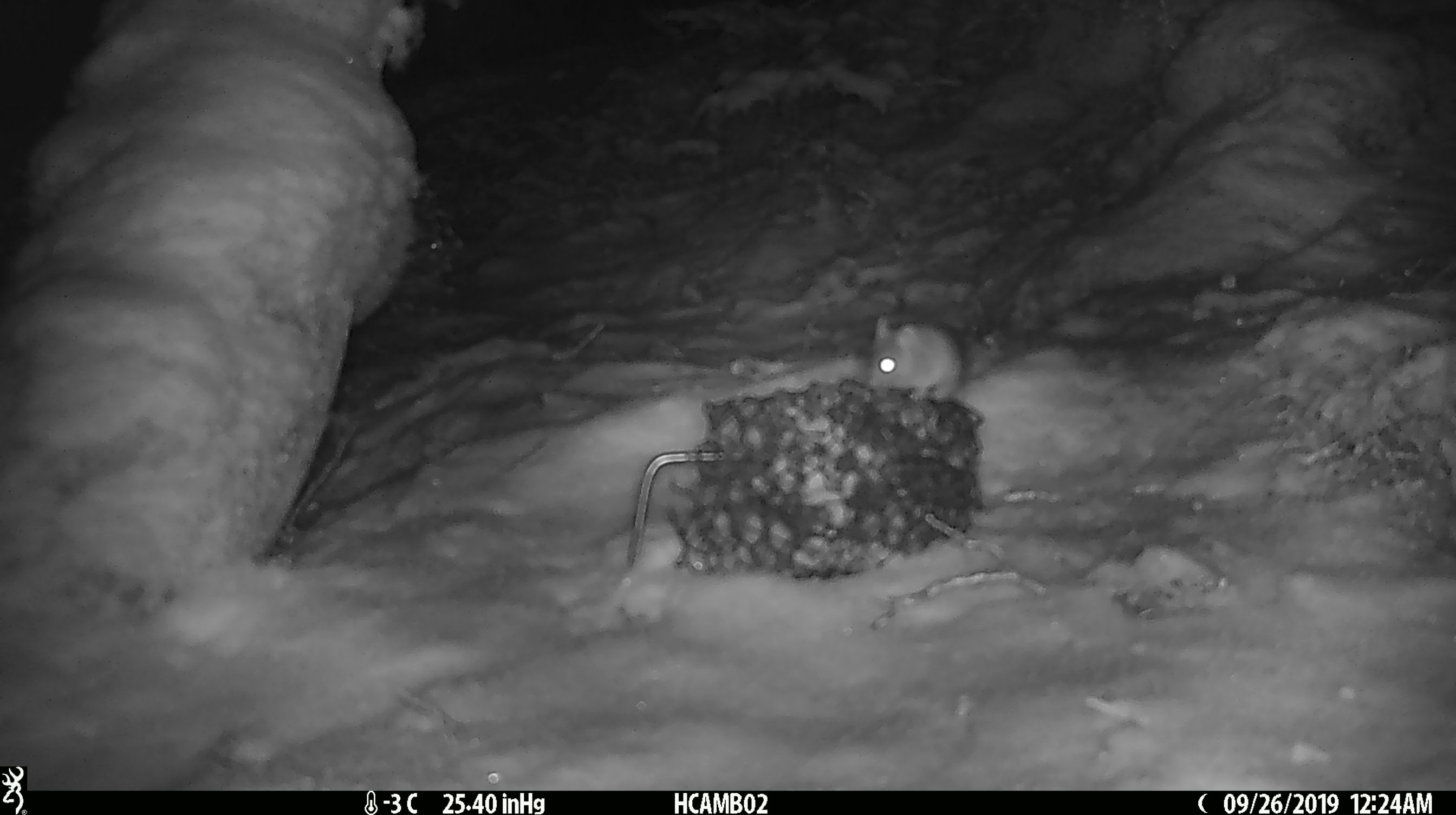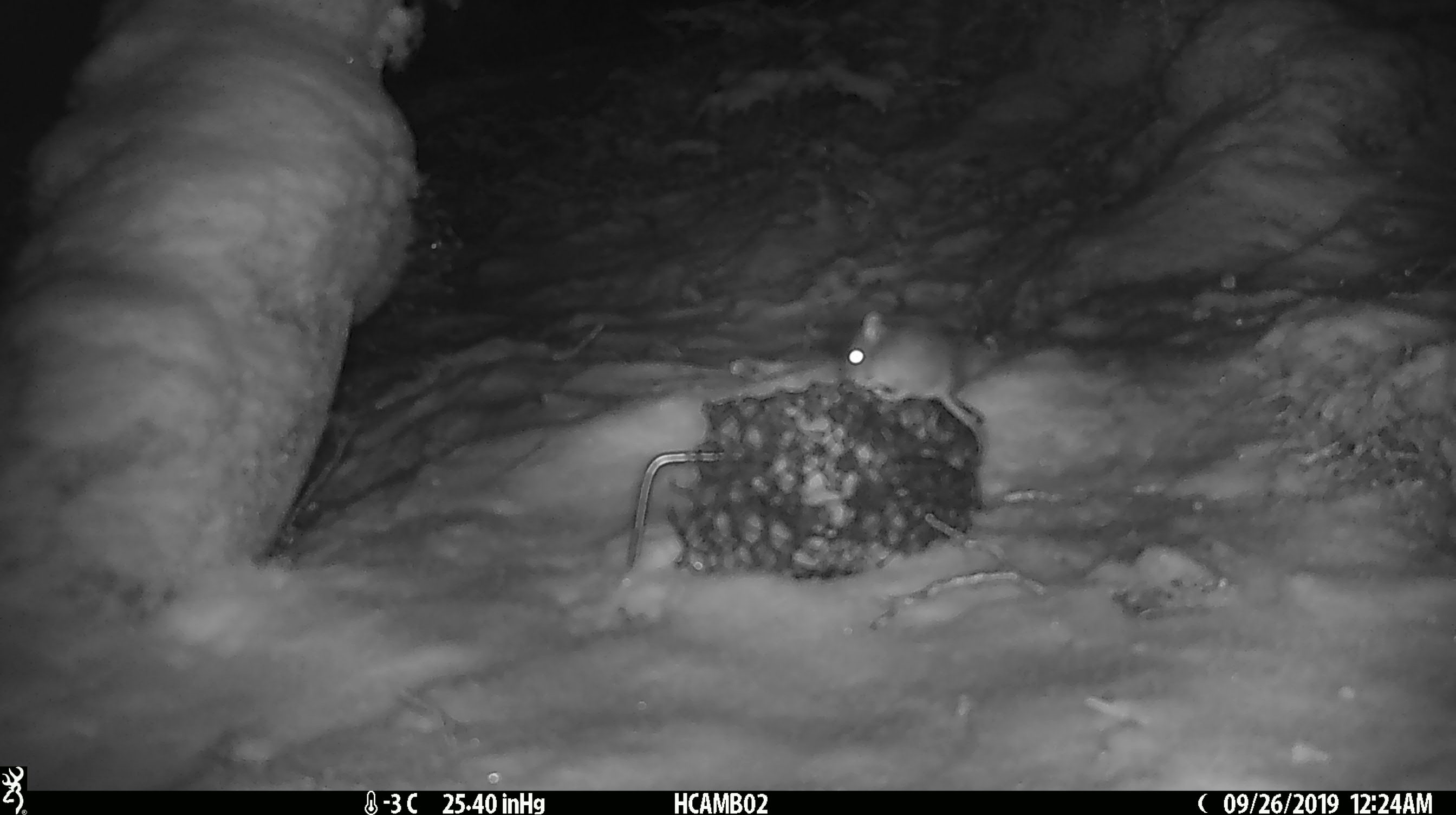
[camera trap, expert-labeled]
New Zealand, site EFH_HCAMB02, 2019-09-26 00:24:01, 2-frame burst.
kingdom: Animalia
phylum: Chordata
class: Mammalia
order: Rodentia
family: Muridae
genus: Mus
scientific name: Mus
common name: mouse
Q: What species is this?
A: Mouse (Mus).